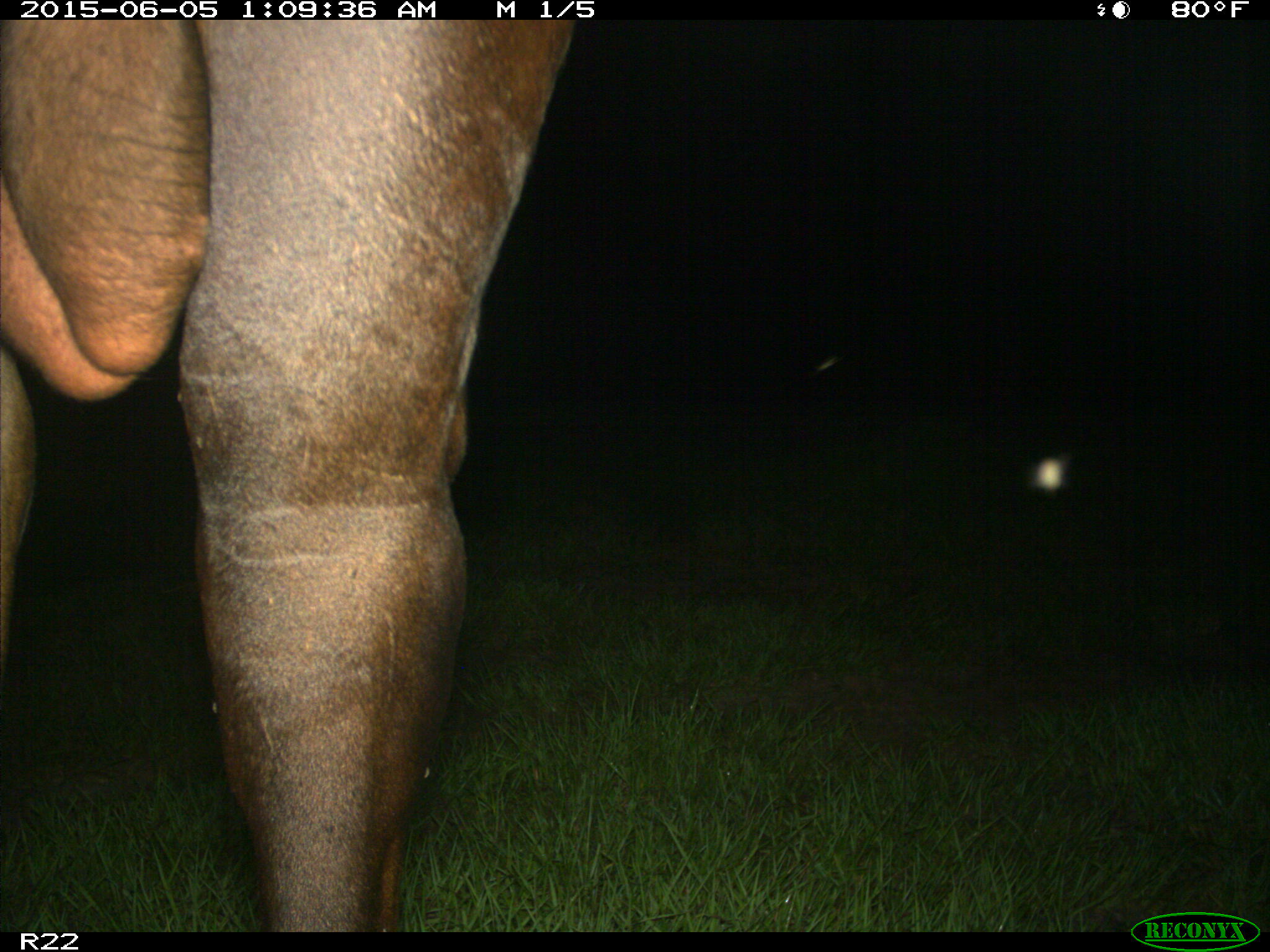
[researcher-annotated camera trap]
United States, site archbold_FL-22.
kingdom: Animalia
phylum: Chordata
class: Mammalia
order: Artiodactyla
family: Bovidae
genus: Bos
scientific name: Bos taurus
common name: domestic cow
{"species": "Bos taurus (domestic cow)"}